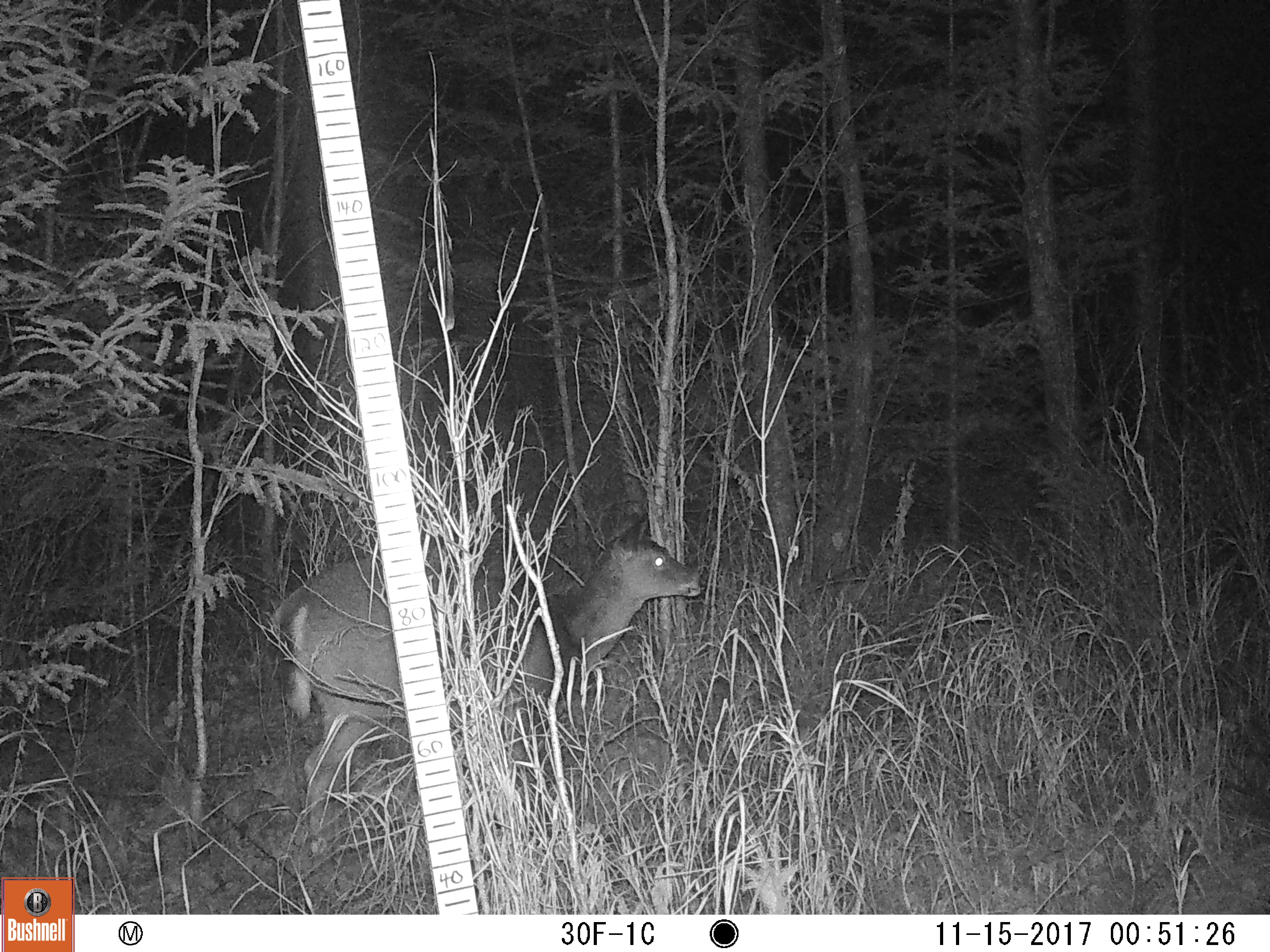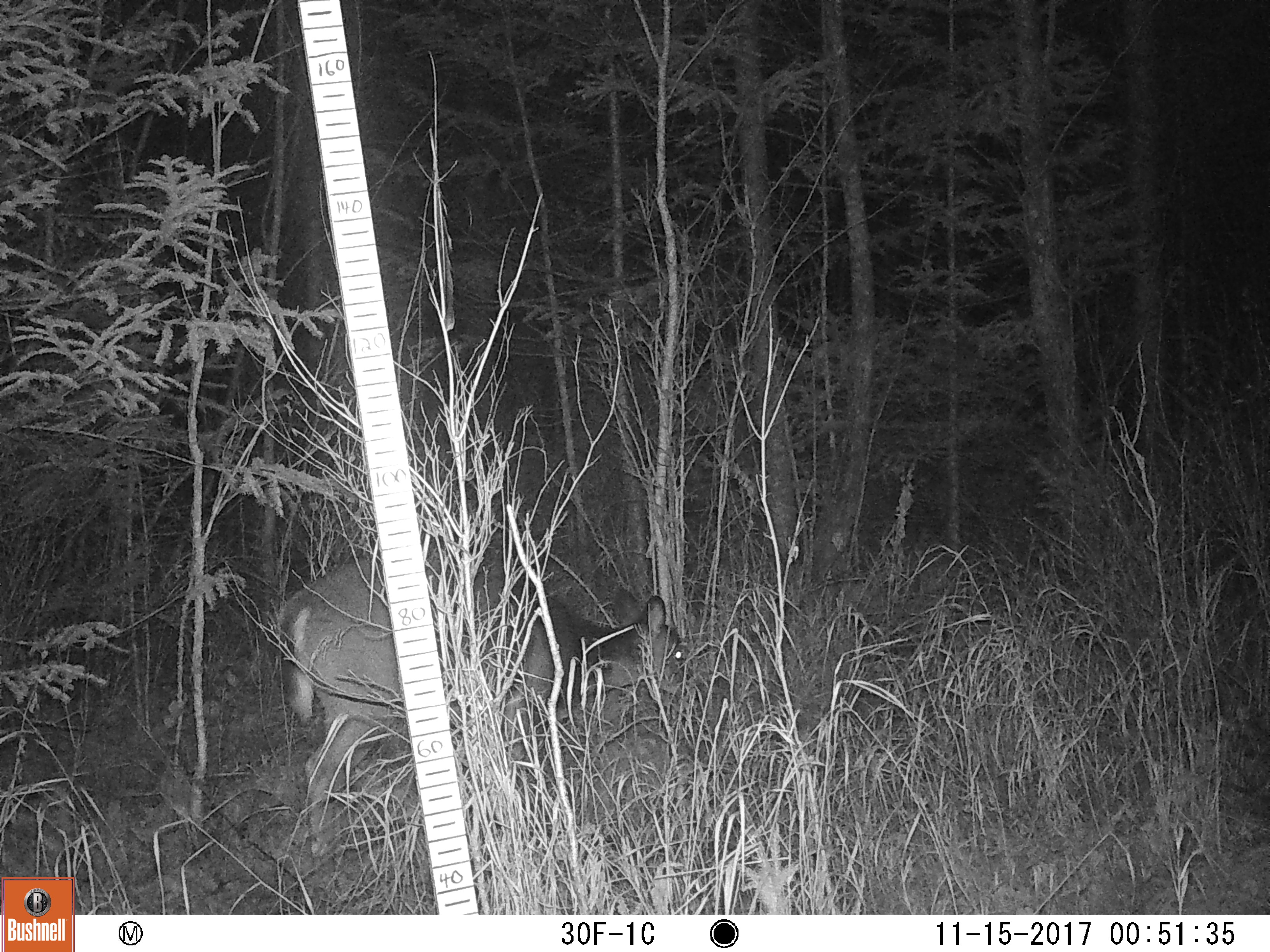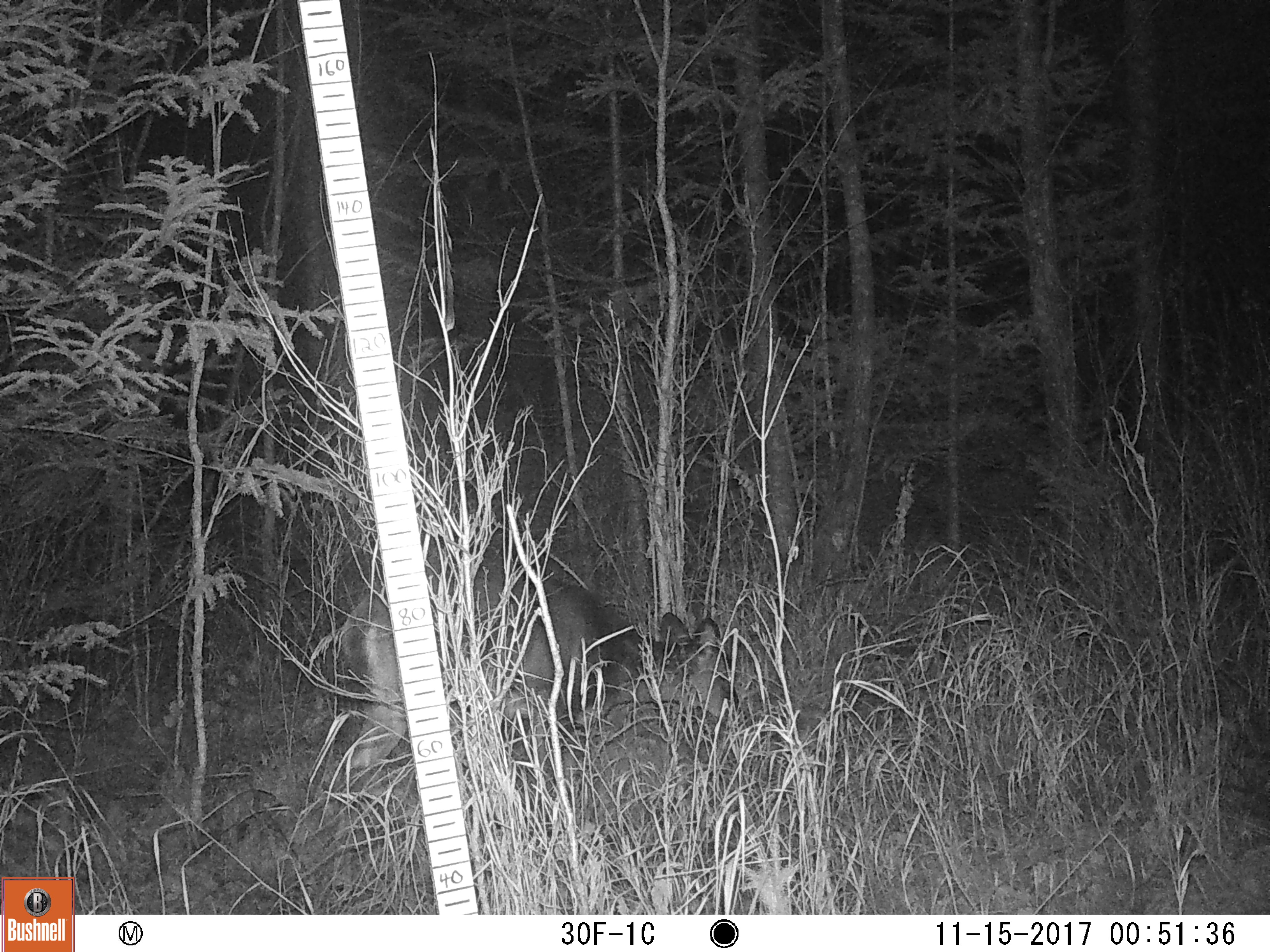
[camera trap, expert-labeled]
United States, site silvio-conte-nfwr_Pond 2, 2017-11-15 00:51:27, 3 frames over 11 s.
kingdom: Animalia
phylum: Chordata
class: Mammalia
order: Artiodactyla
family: Cervidae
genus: Odocoileus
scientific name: Odocoileus virginianus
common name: white-tailed deer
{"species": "white-tailed deer (Odocoileus virginianus)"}